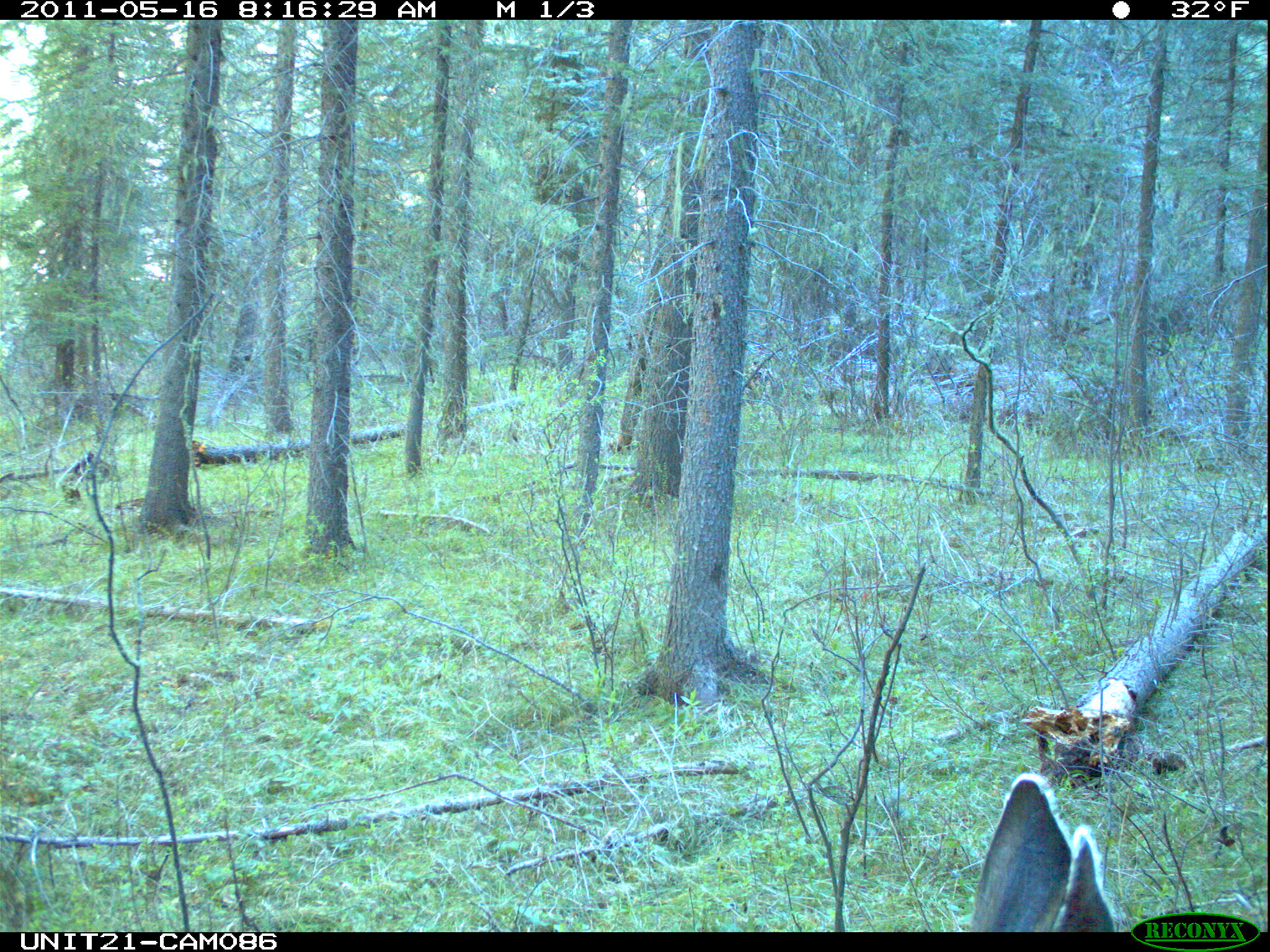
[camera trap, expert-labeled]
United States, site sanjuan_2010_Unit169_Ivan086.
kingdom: Animalia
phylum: Chordata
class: Mammalia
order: Artiodactyla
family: Cervidae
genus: Odocoileus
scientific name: Odocoileus hemionus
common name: mule deer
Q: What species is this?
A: Odocoileus hemionus (mule deer).